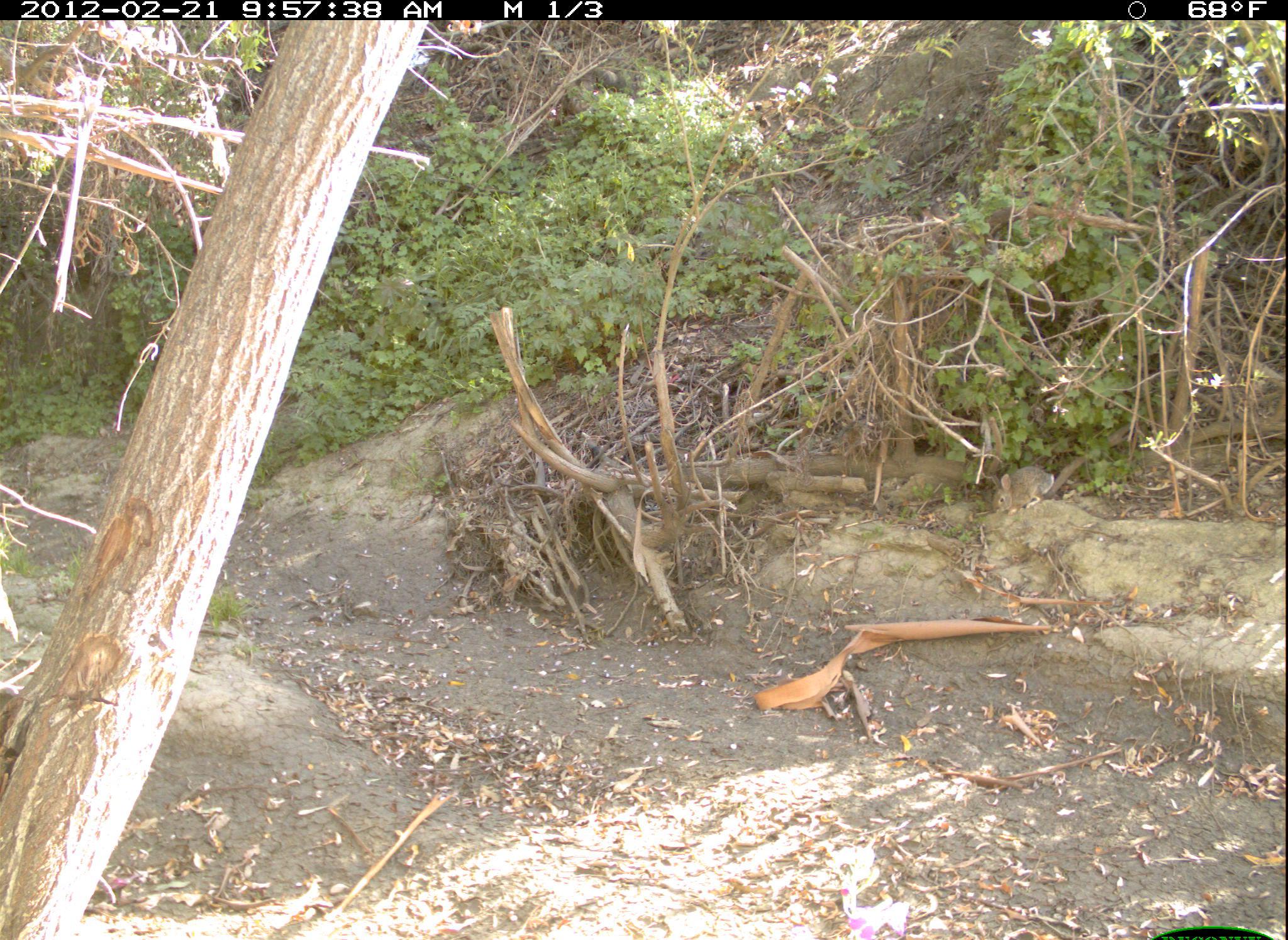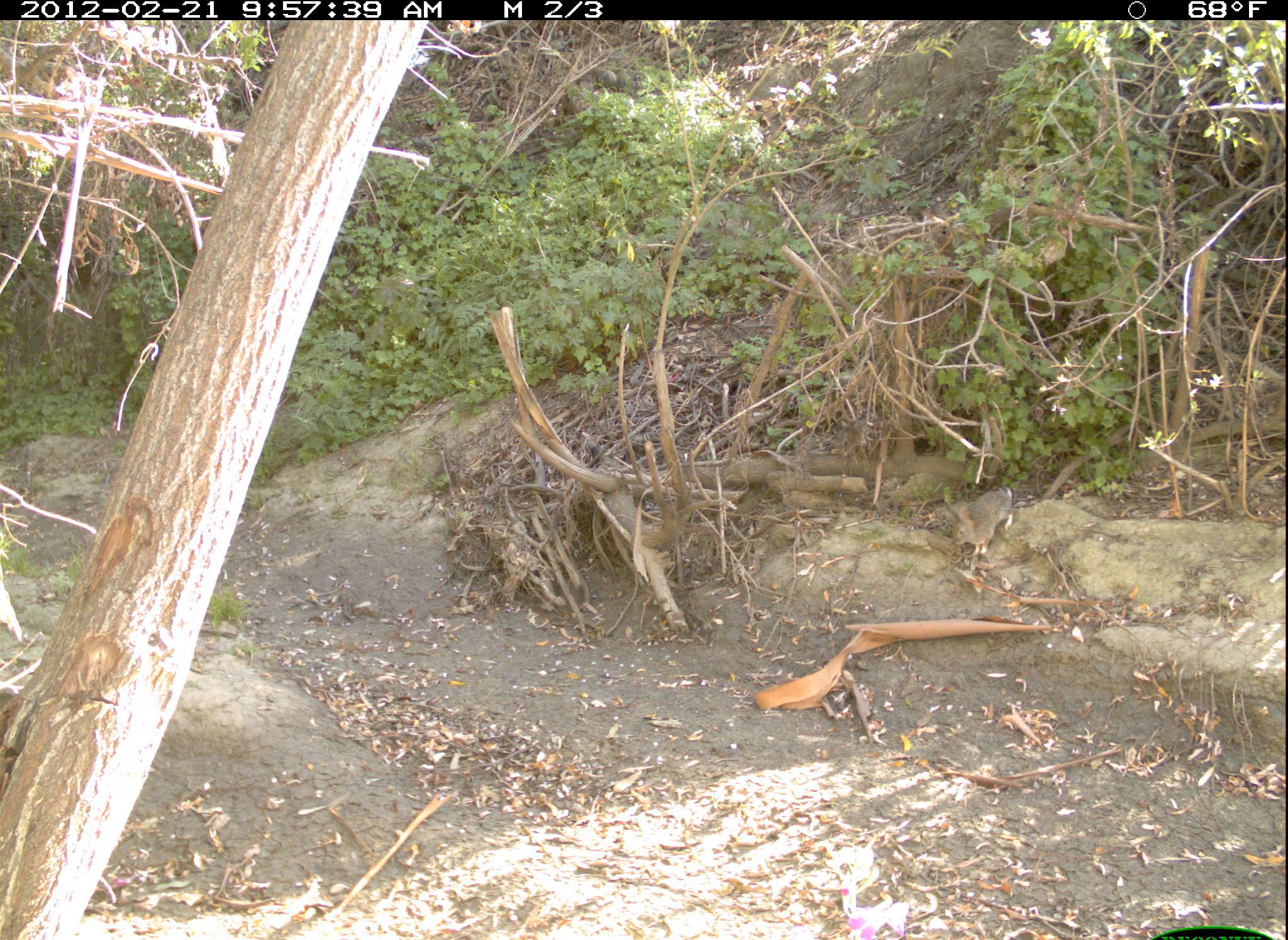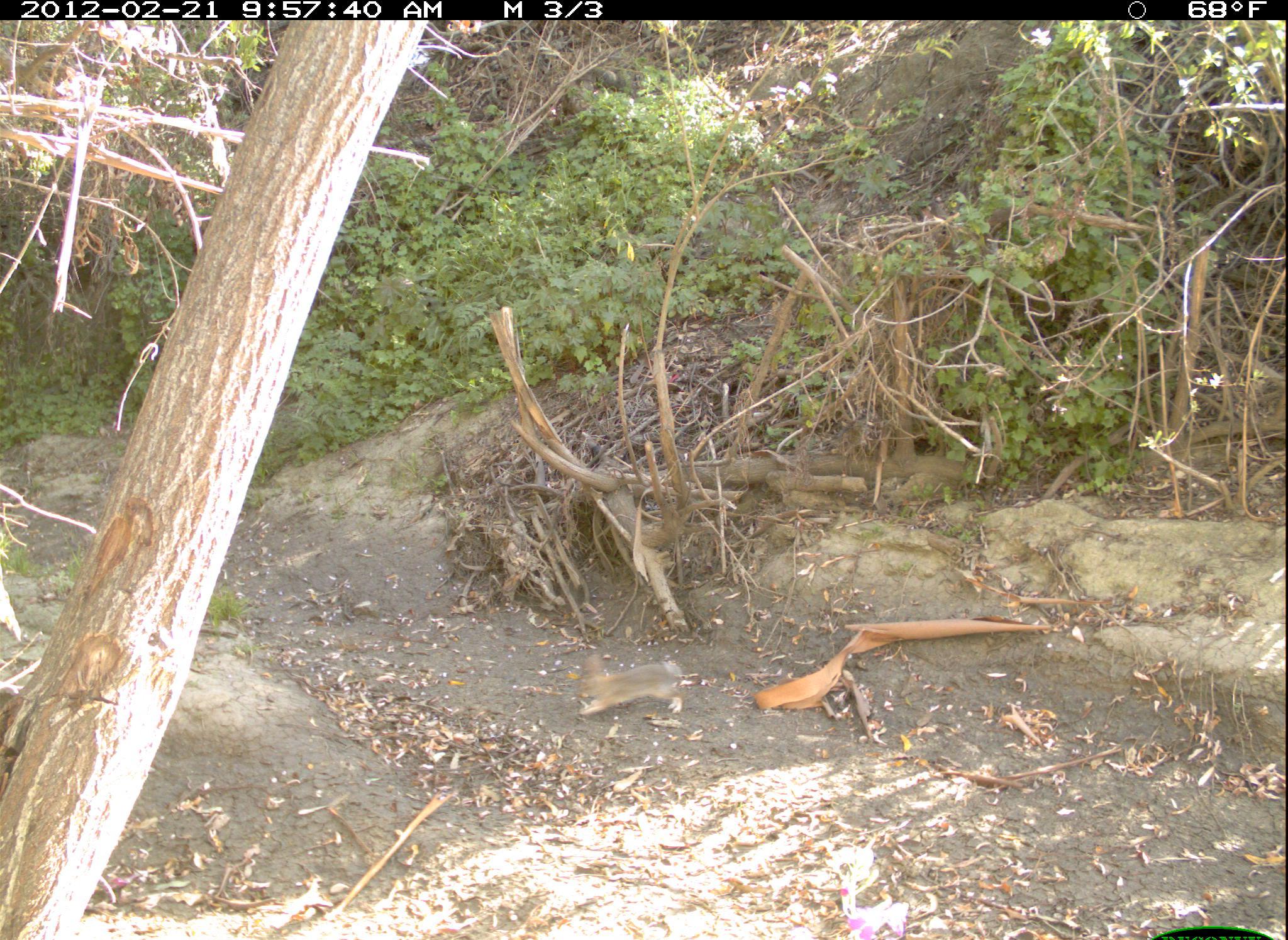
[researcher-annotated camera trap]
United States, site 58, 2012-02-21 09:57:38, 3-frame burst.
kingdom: Animalia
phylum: Chordata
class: Mammalia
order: Lagomorpha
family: Leporidae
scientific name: Leporidae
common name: rabbits and hares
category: rabbit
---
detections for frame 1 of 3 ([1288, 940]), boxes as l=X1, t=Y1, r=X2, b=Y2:
rabbit: l=990, t=464, r=1057, b=517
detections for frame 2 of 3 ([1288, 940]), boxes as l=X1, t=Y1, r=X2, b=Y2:
rabbit: l=949, t=487, r=1015, b=558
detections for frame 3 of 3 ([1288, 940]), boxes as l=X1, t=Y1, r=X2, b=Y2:
rabbit: l=571, t=654, r=687, b=718